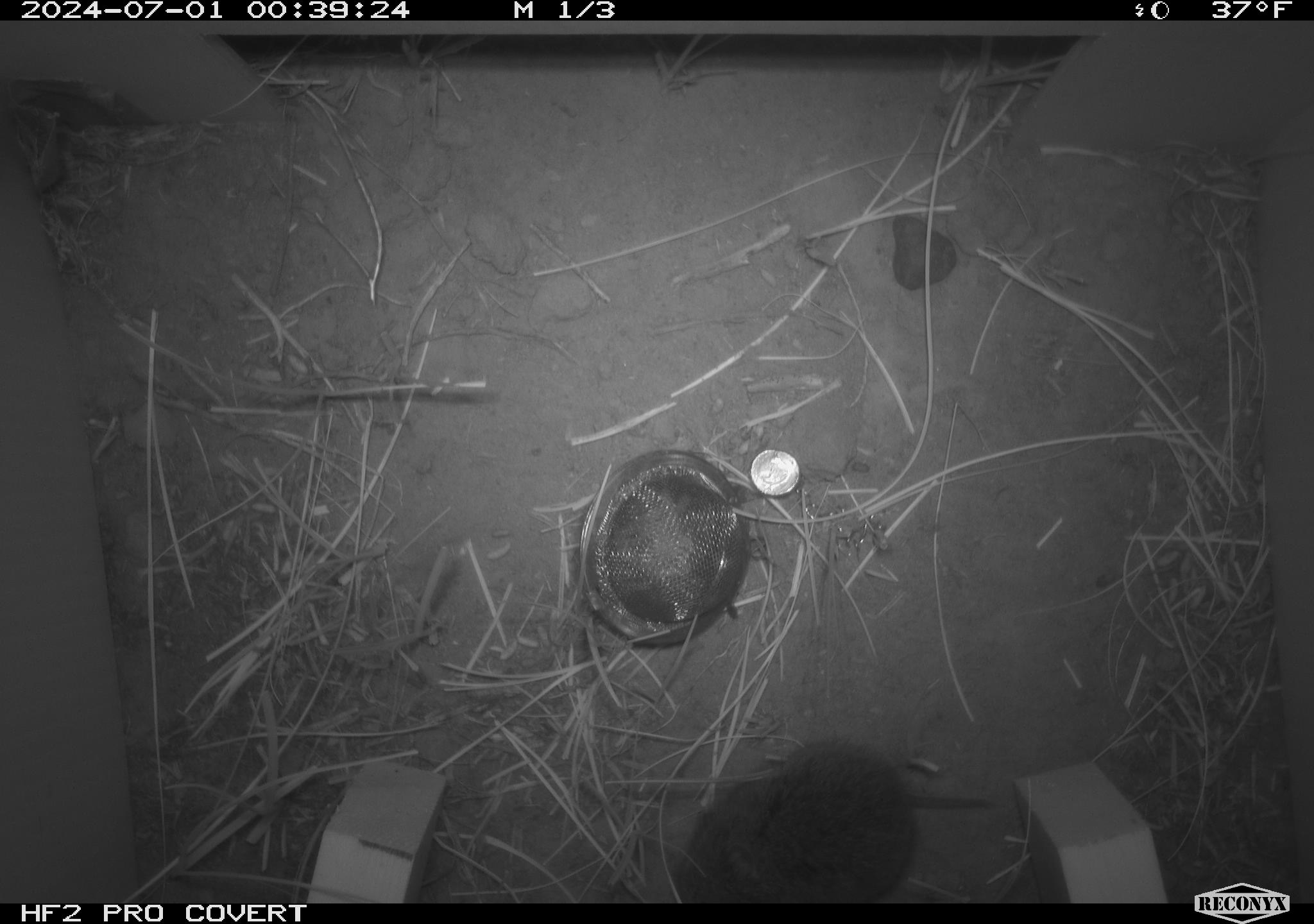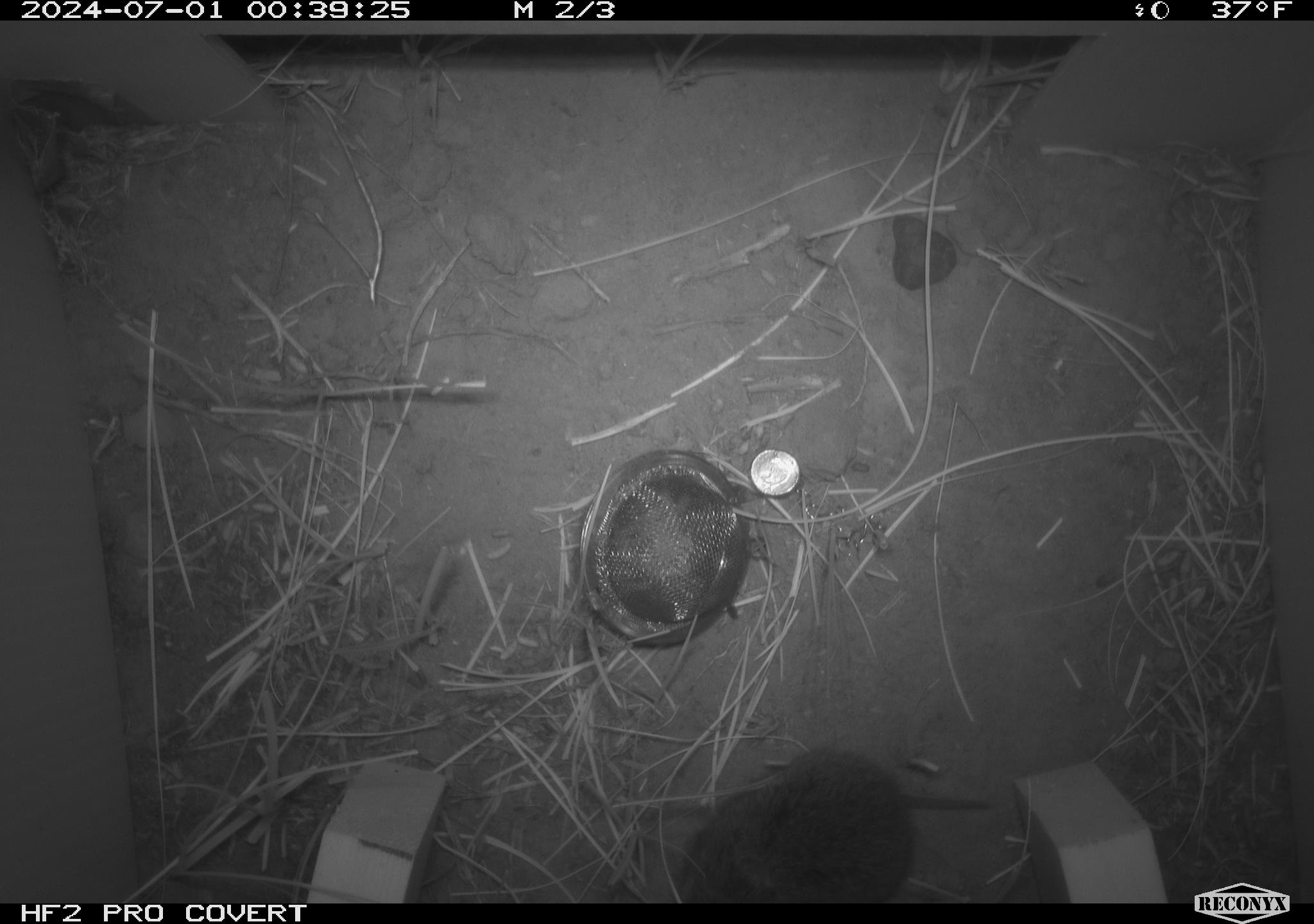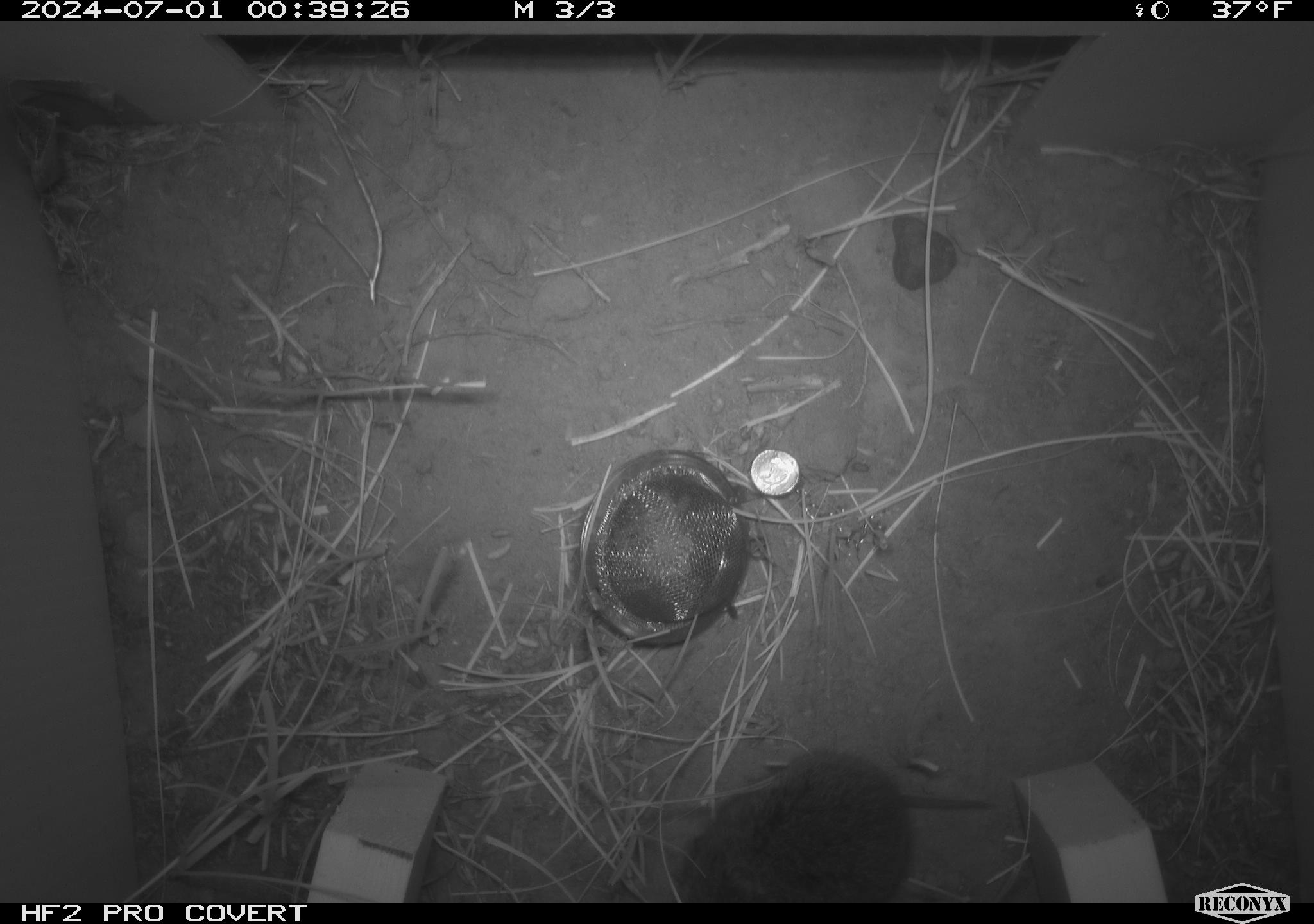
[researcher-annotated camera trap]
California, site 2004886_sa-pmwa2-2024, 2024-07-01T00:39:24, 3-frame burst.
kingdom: Animalia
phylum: Chordata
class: Mammalia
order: Rodentia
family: Cricetidae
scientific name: Arvicolinae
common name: voles, lemmings, and muskrats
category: arvicolinae subfamily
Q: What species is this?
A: Arvicolinae subfamily (voles, lemmings, and muskrats) (Arvicolinae).